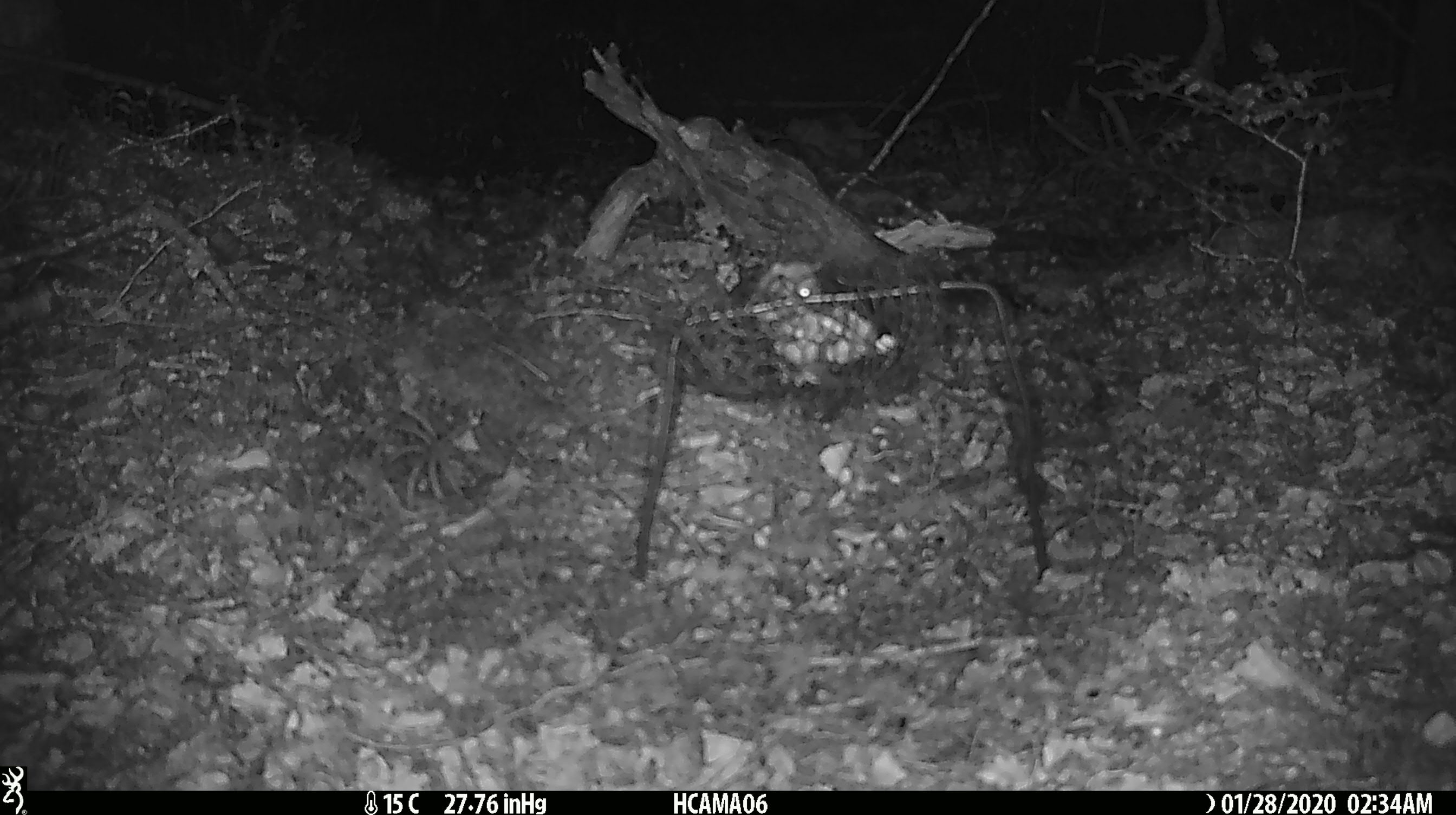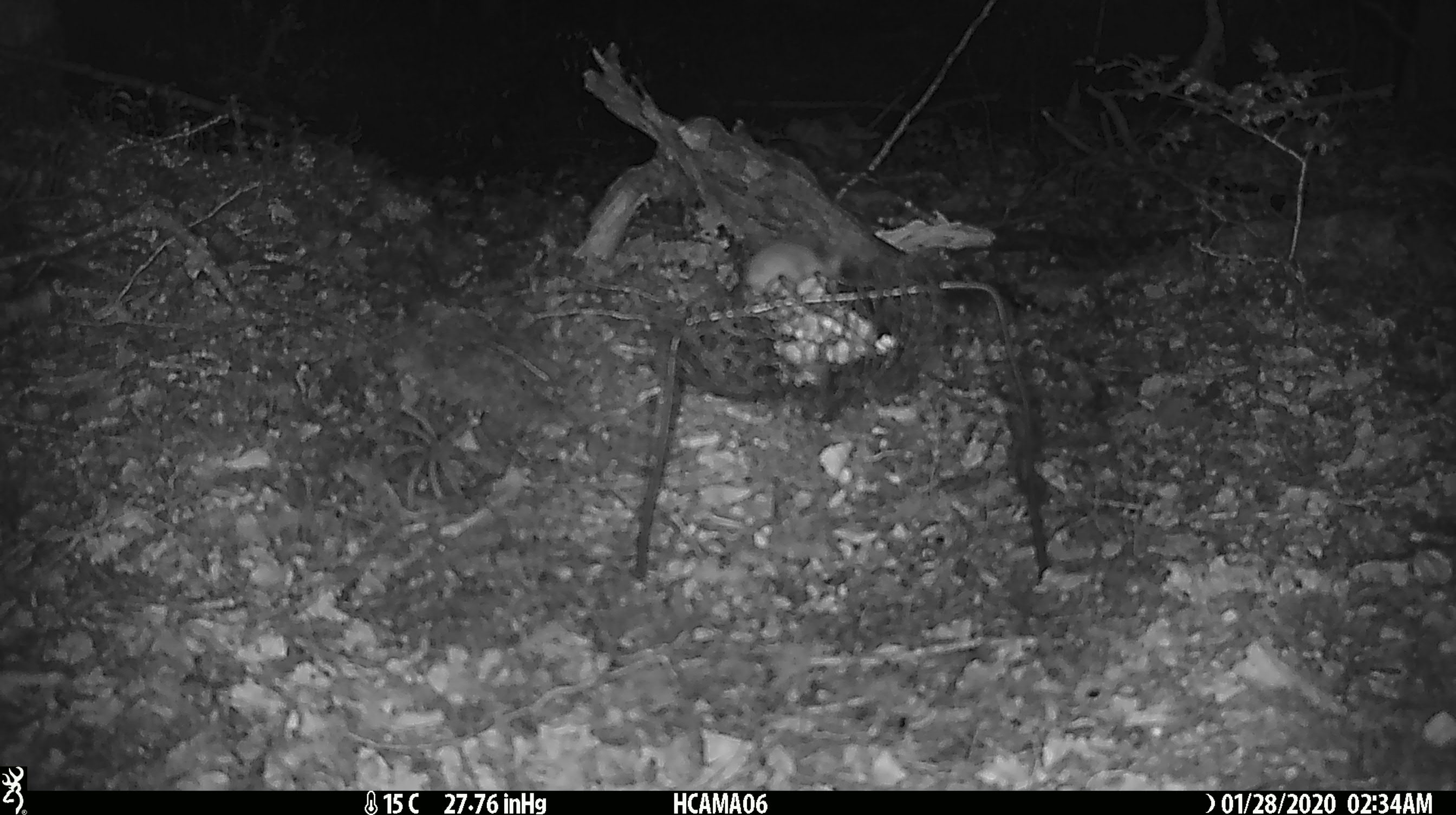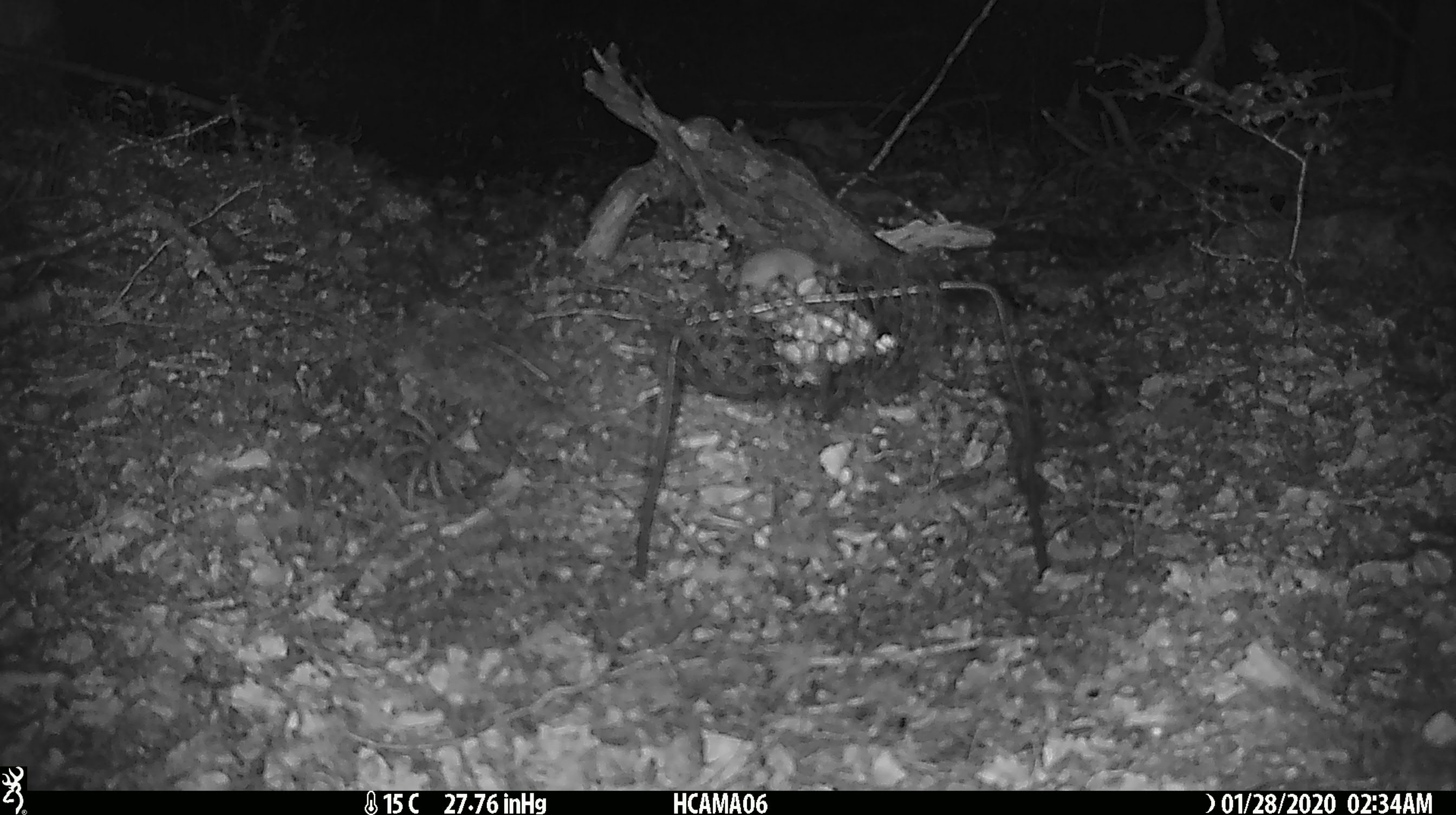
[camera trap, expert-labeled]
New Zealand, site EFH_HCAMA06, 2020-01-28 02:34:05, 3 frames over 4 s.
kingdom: Animalia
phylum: Chordata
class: Mammalia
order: Rodentia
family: Muridae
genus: Mus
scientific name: Mus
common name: mouse